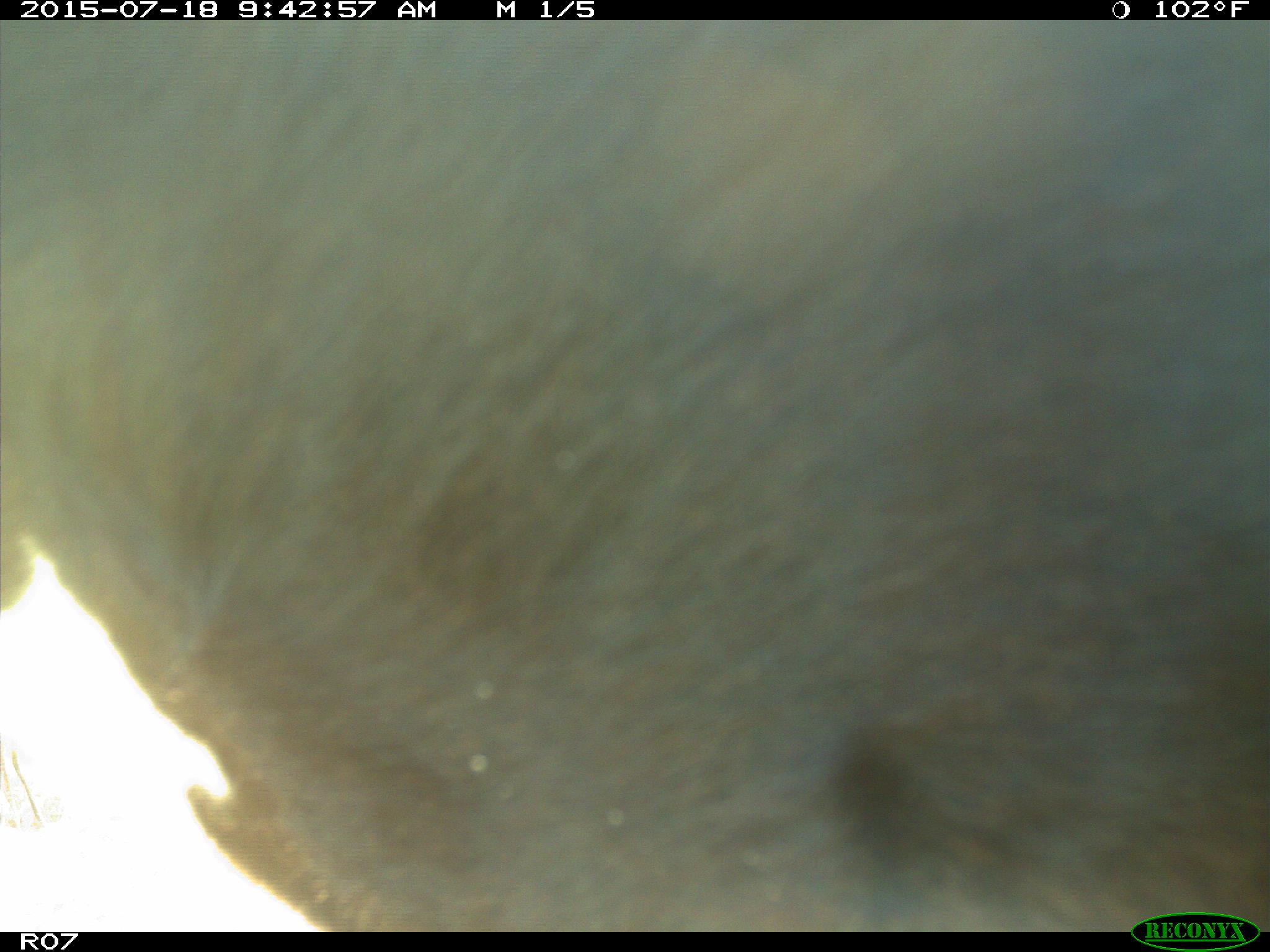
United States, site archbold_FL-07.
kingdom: Animalia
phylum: Chordata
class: Mammalia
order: Artiodactyla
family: Bovidae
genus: Bos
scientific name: Bos taurus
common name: domestic cow